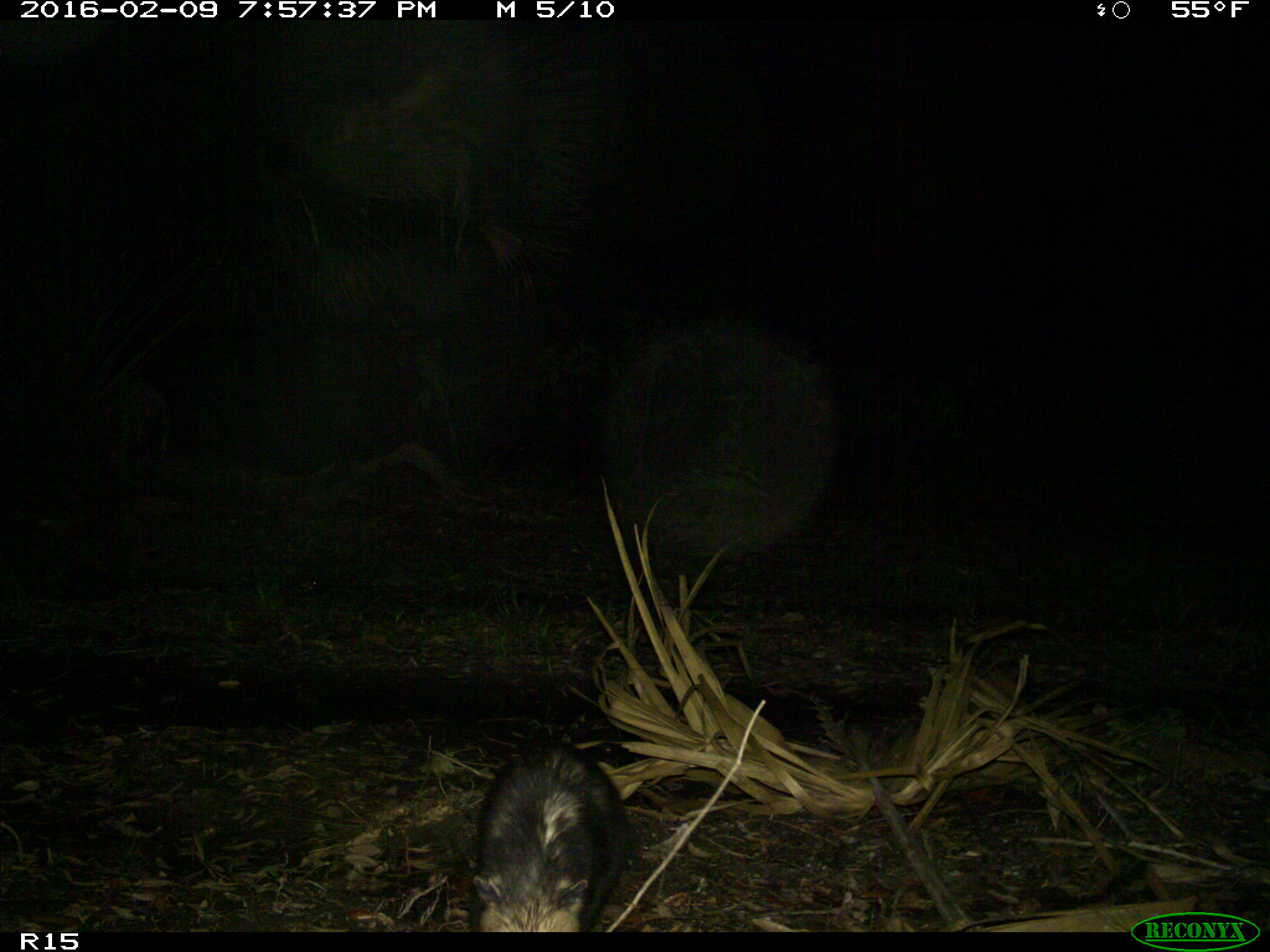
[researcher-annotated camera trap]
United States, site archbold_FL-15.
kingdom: Animalia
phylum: Chordata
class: Mammalia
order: Didelphimorphia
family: Didelphidae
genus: Didelphis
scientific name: Didelphis virginiana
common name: virginia opossum